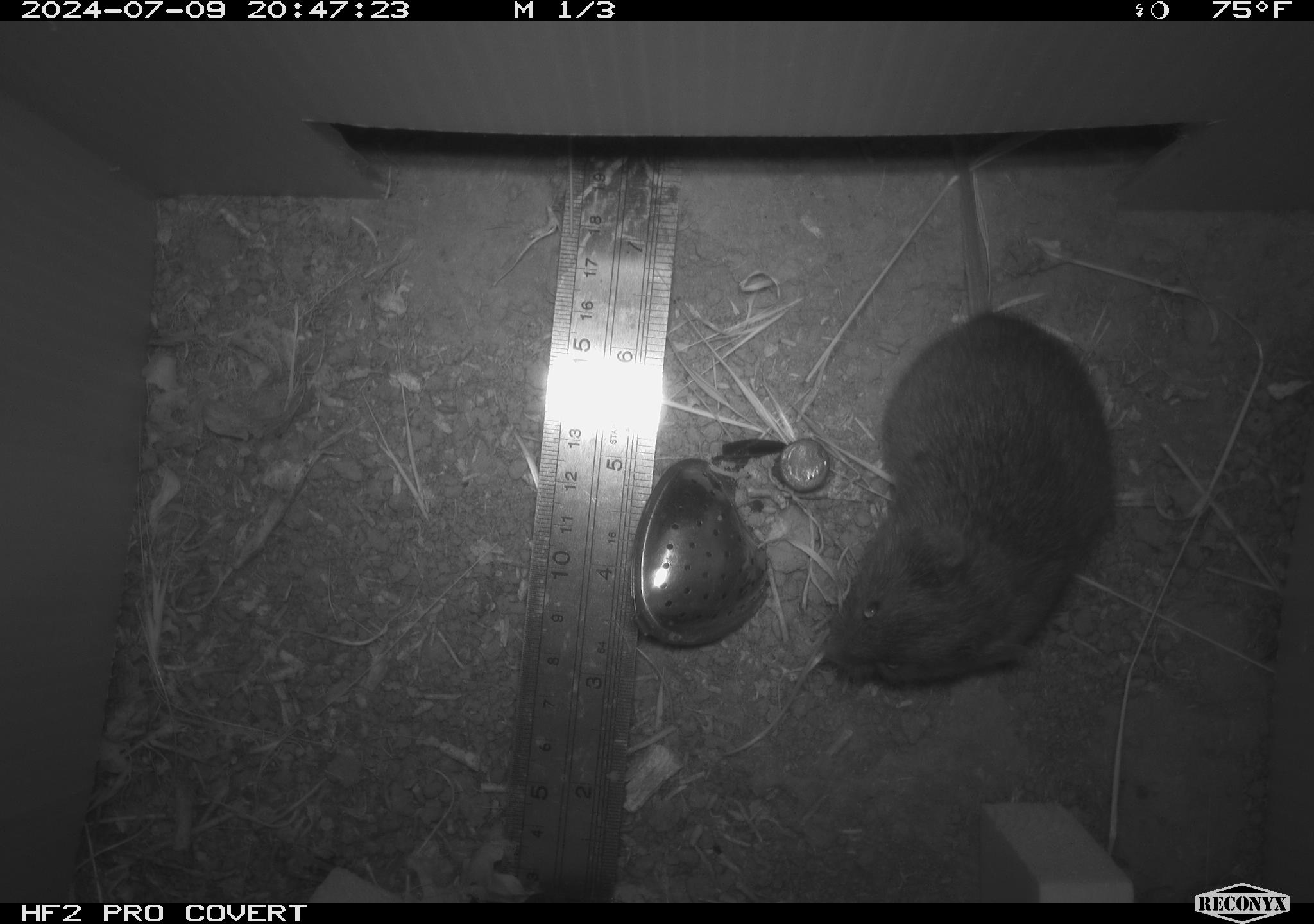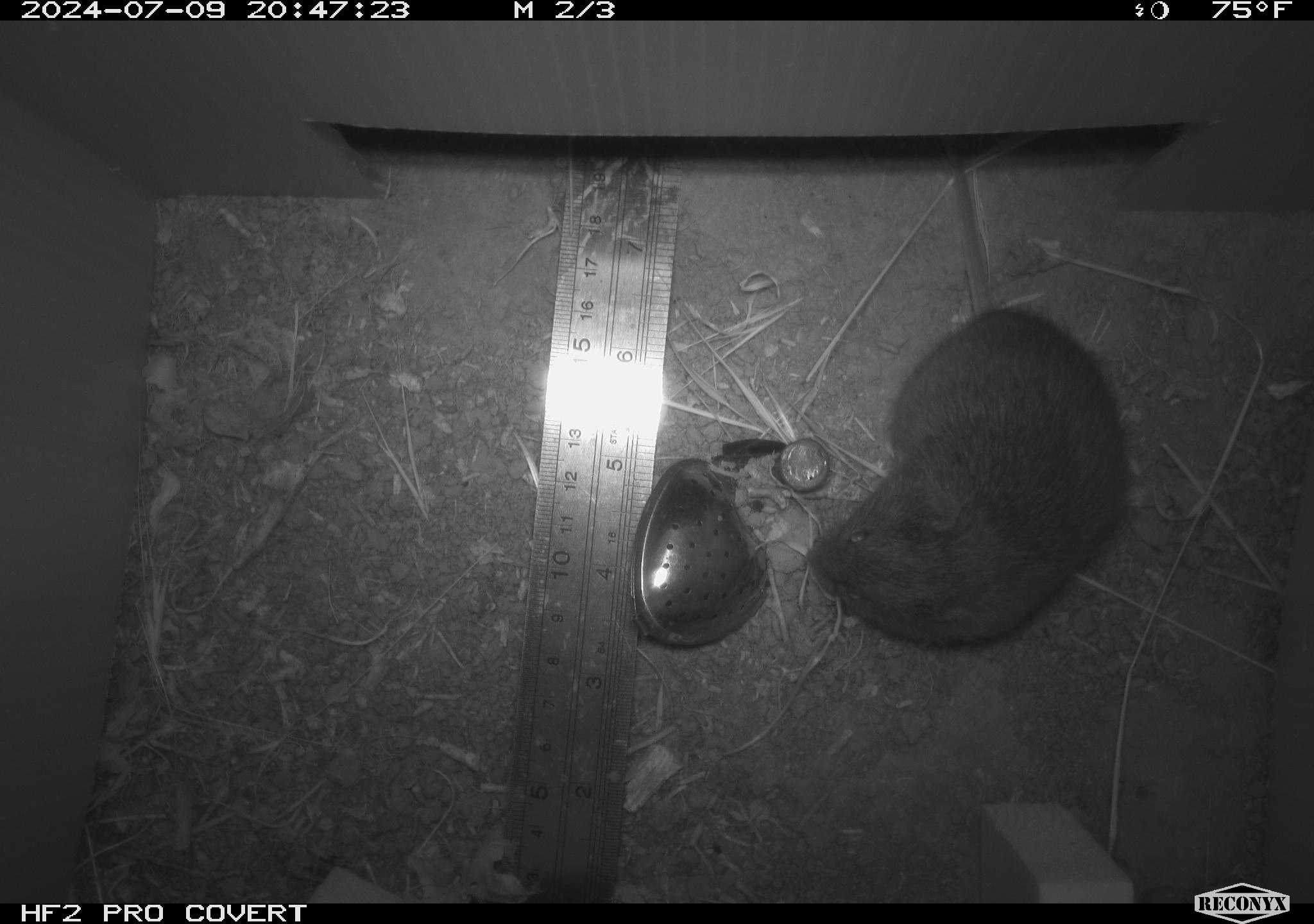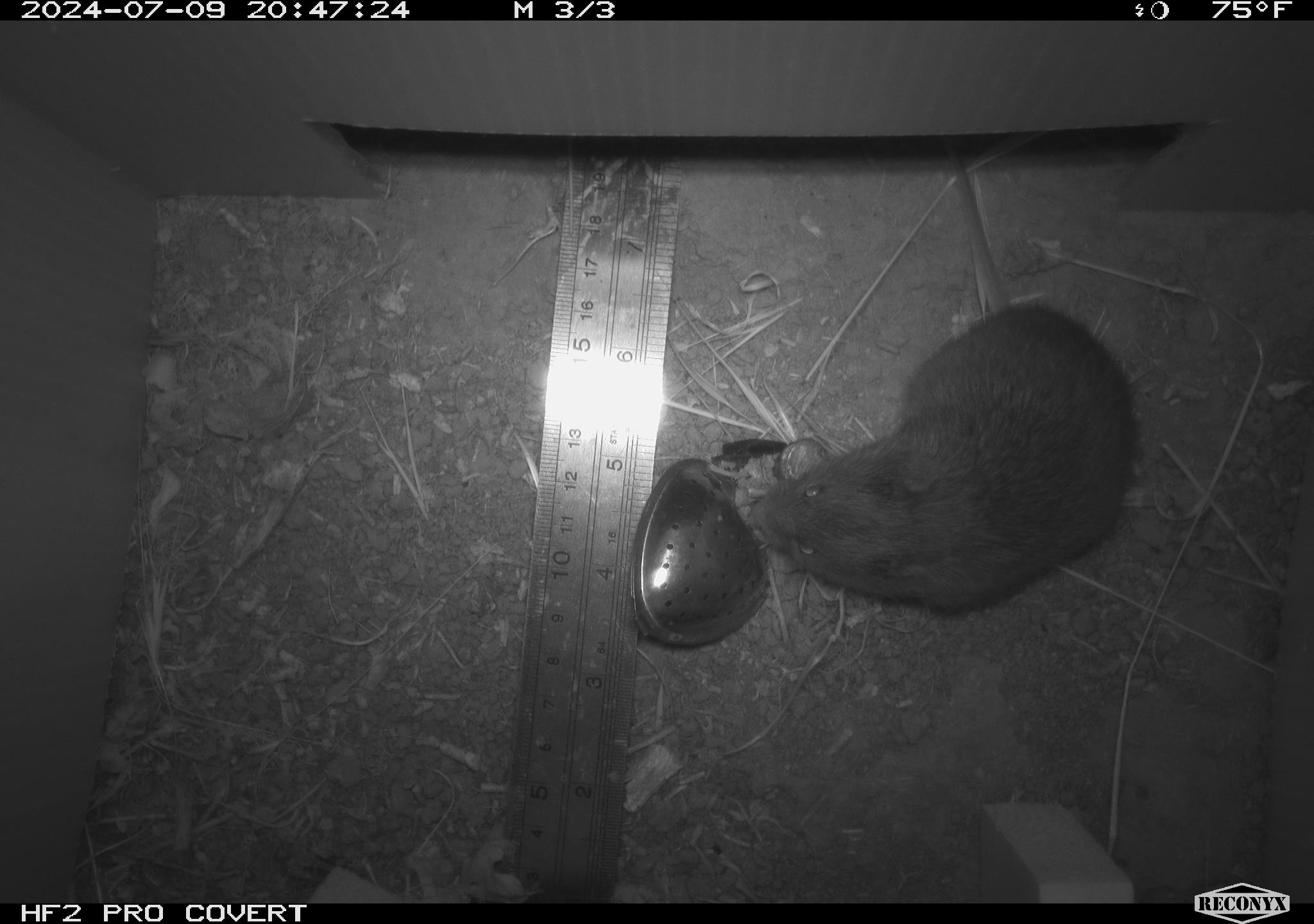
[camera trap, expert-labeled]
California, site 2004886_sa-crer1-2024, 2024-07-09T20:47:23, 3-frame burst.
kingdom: Animalia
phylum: Chordata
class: Mammalia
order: Rodentia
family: Cricetidae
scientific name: Arvicolinae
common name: voles, lemmings, and muskrats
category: arvicolinae subfamily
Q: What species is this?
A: Arvicolinae subfamily (voles, lemmings, and muskrats) (Arvicolinae).